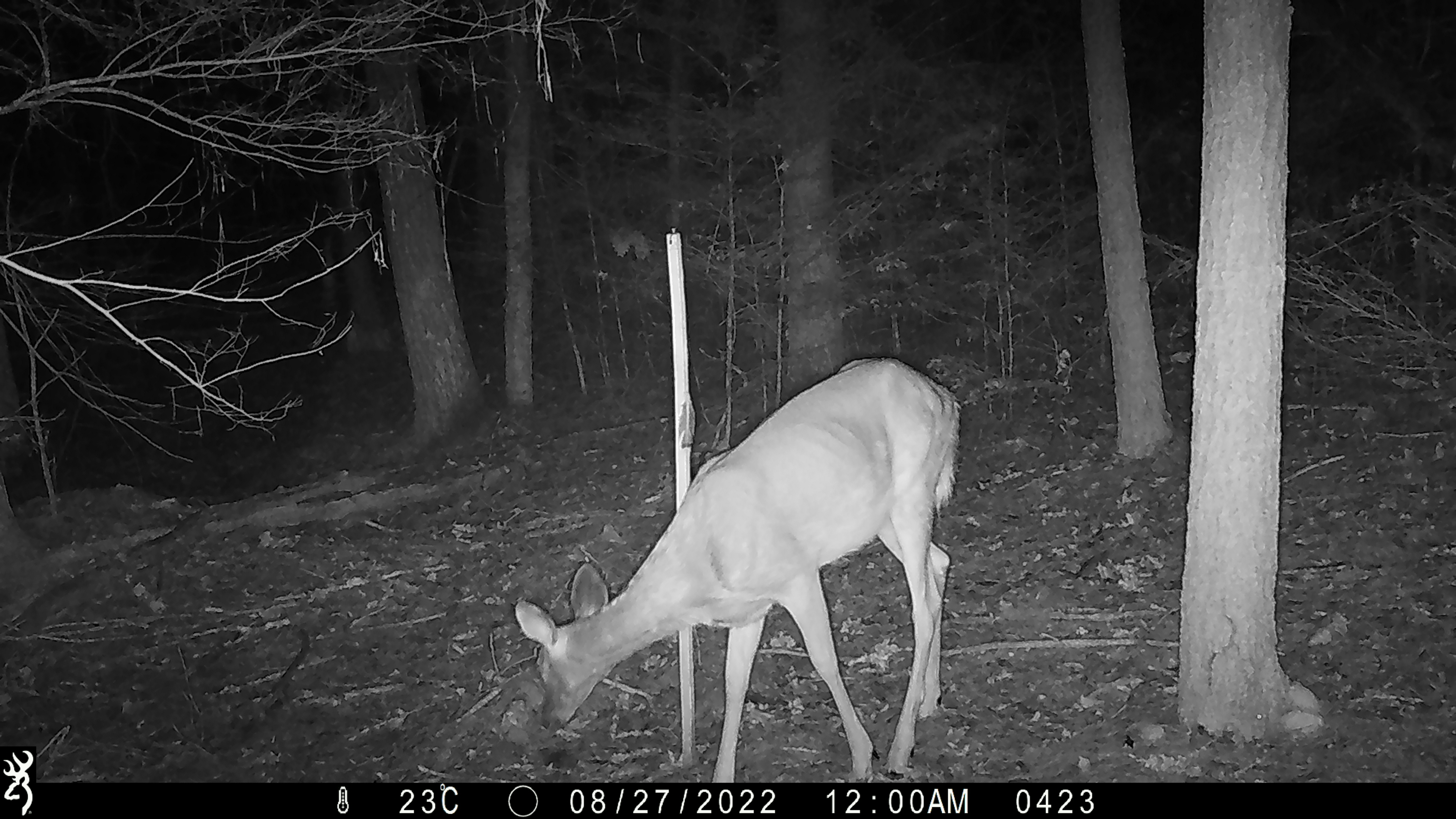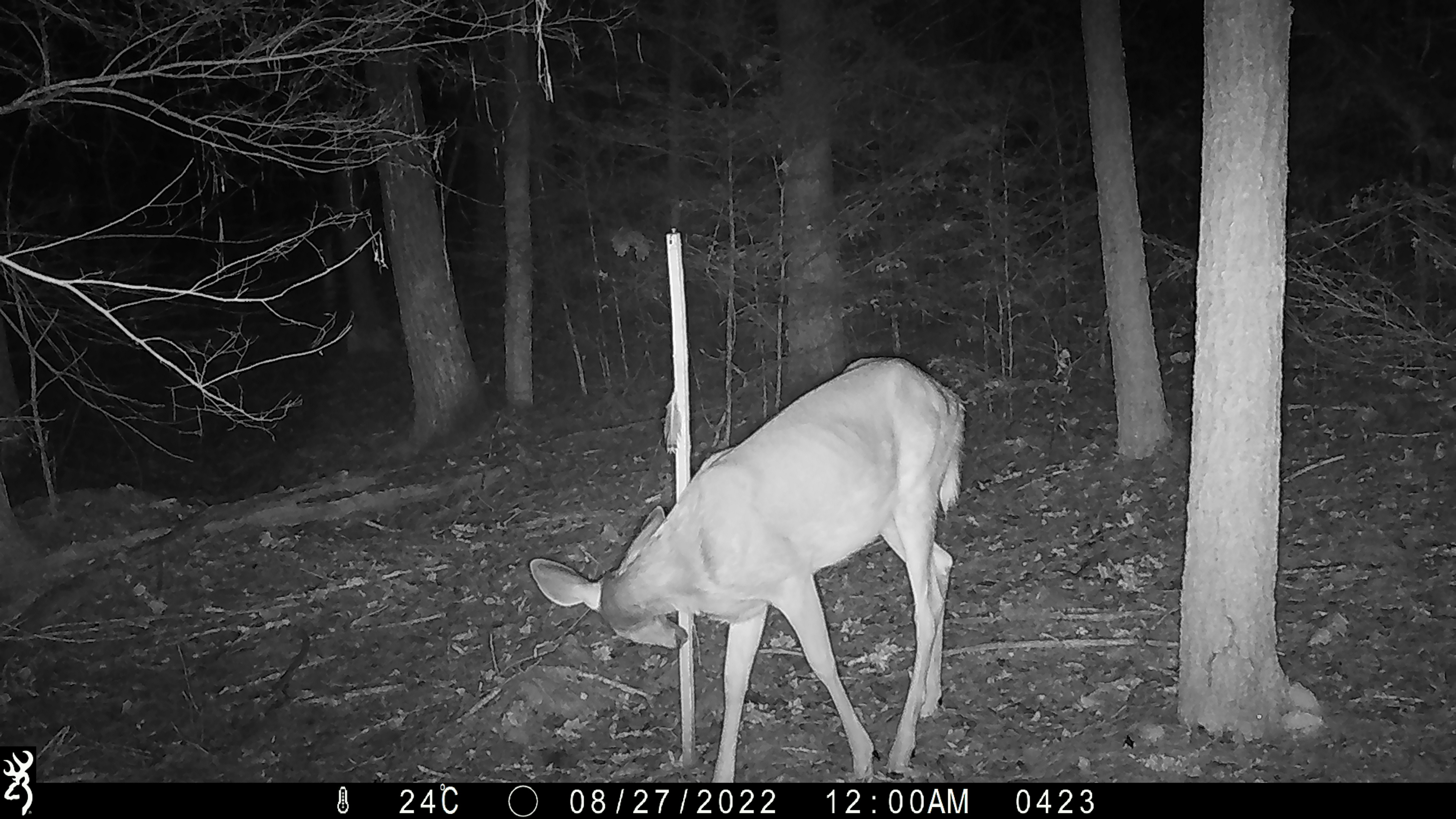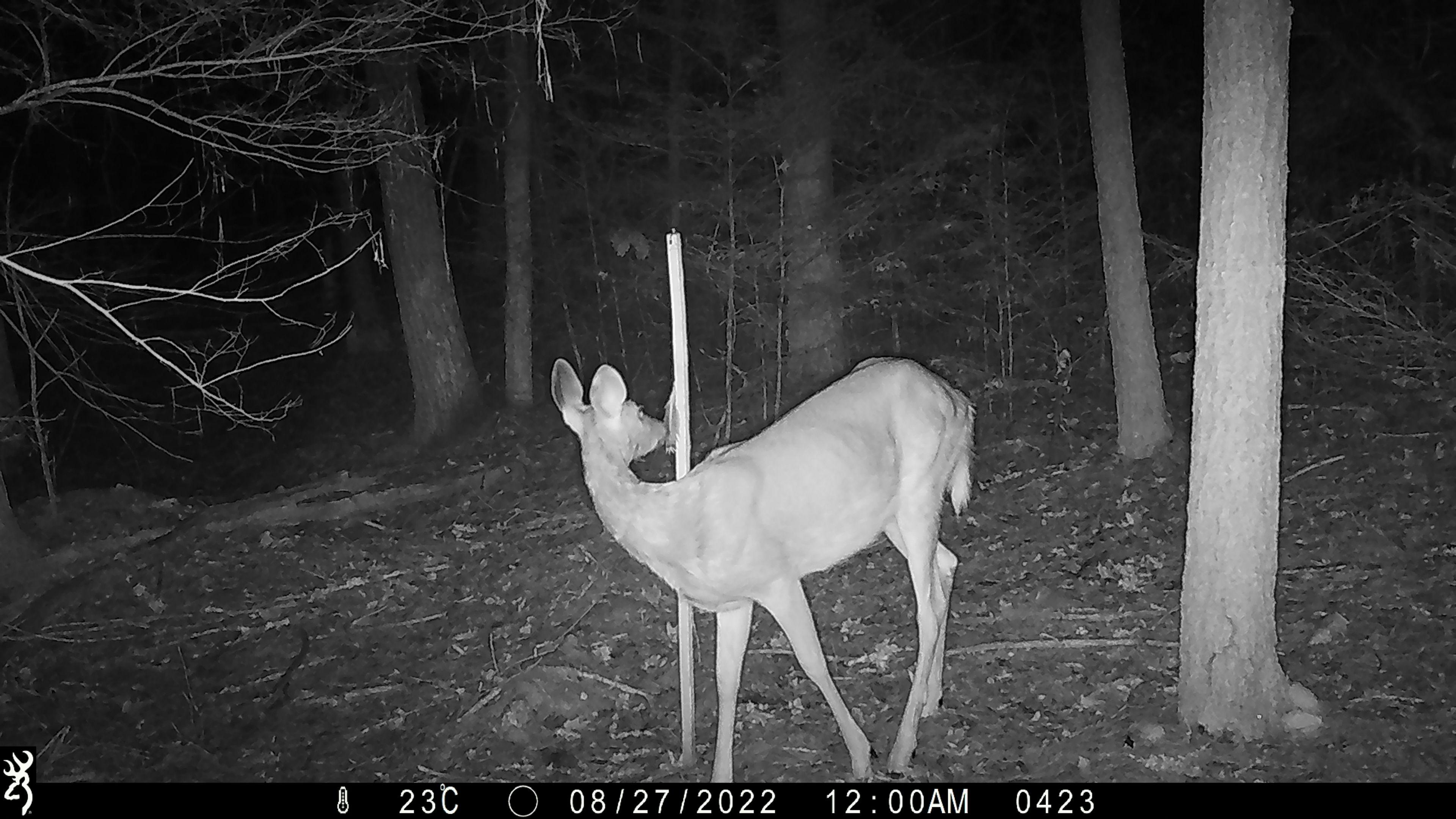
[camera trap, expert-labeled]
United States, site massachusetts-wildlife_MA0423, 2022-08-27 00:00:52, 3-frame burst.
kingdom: Animalia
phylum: Chordata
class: Mammalia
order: Artiodactyla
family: Cervidae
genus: Odocoileus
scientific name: Odocoileus virginianus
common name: white-tailed deer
White-tailed deer (Odocoileus virginianus).